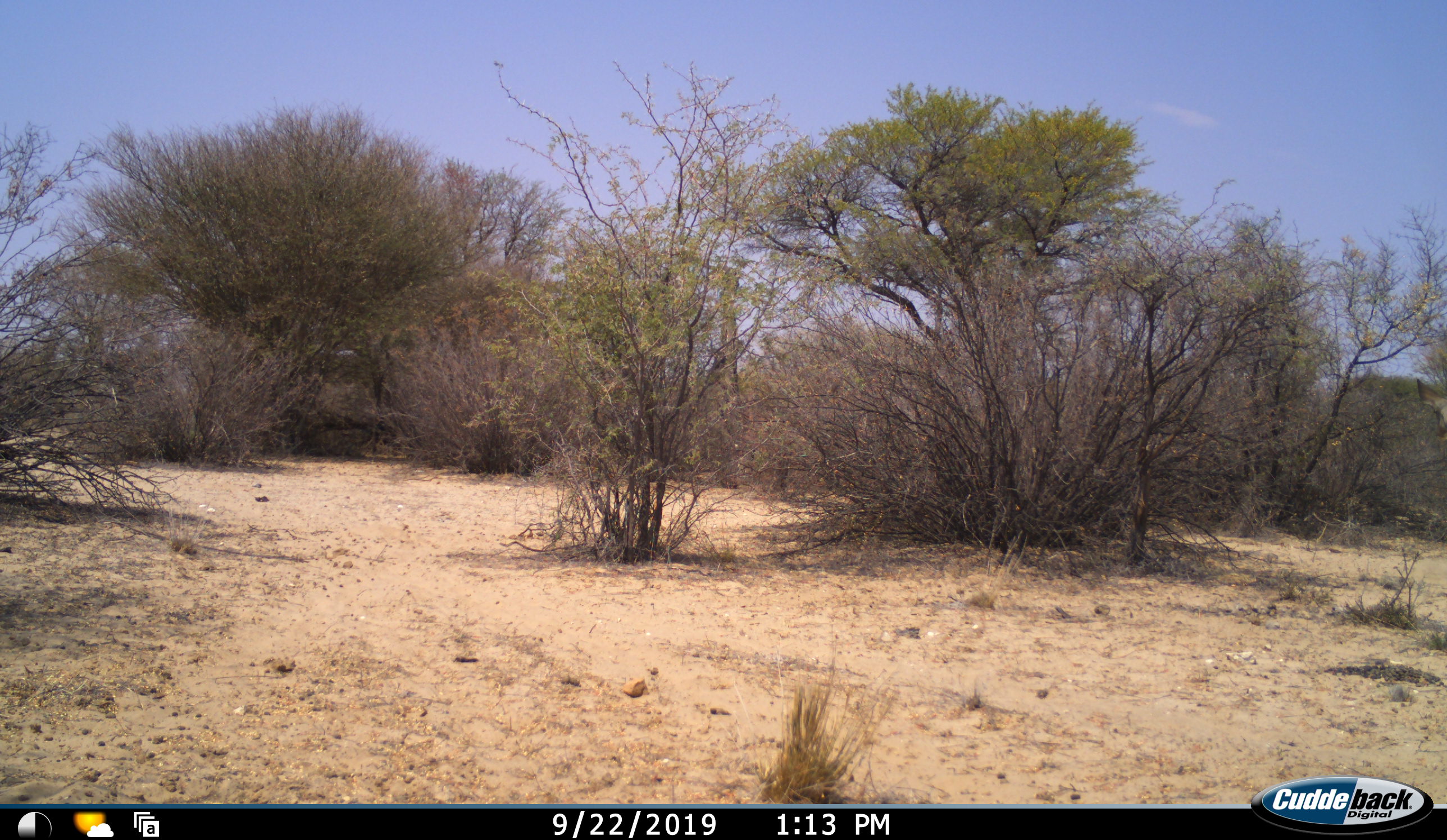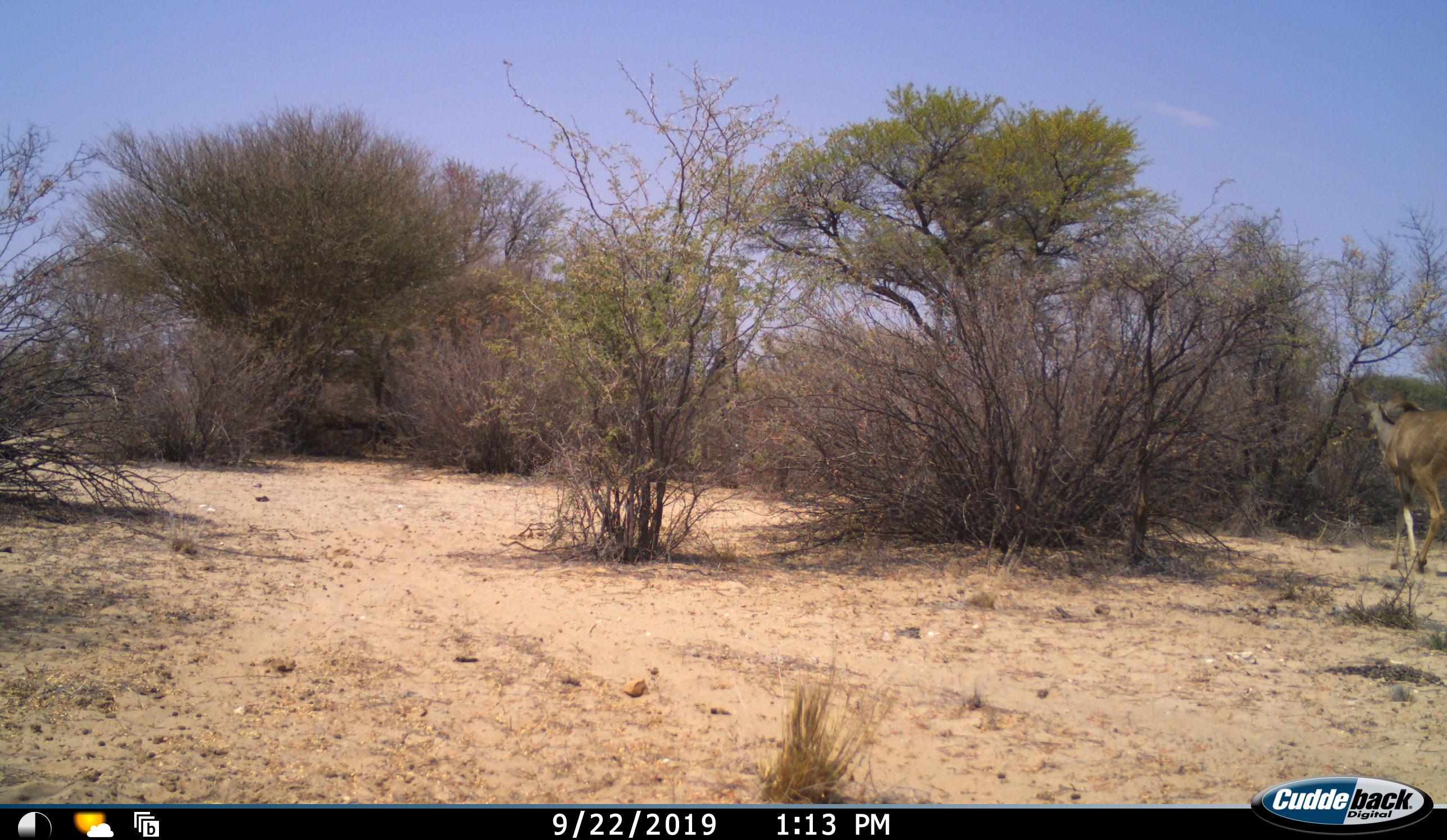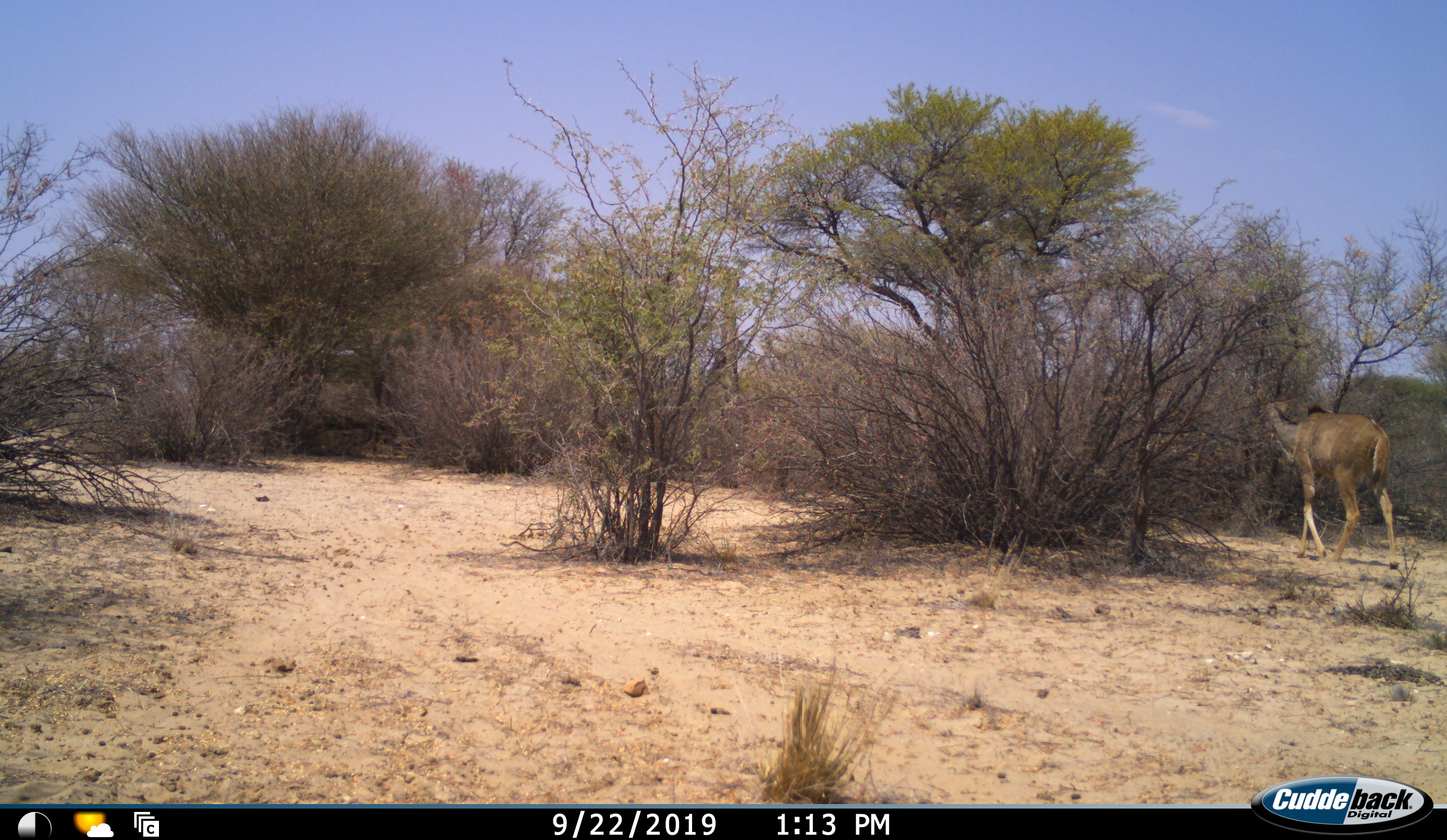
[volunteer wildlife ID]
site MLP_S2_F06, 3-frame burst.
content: unidentified animal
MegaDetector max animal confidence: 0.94